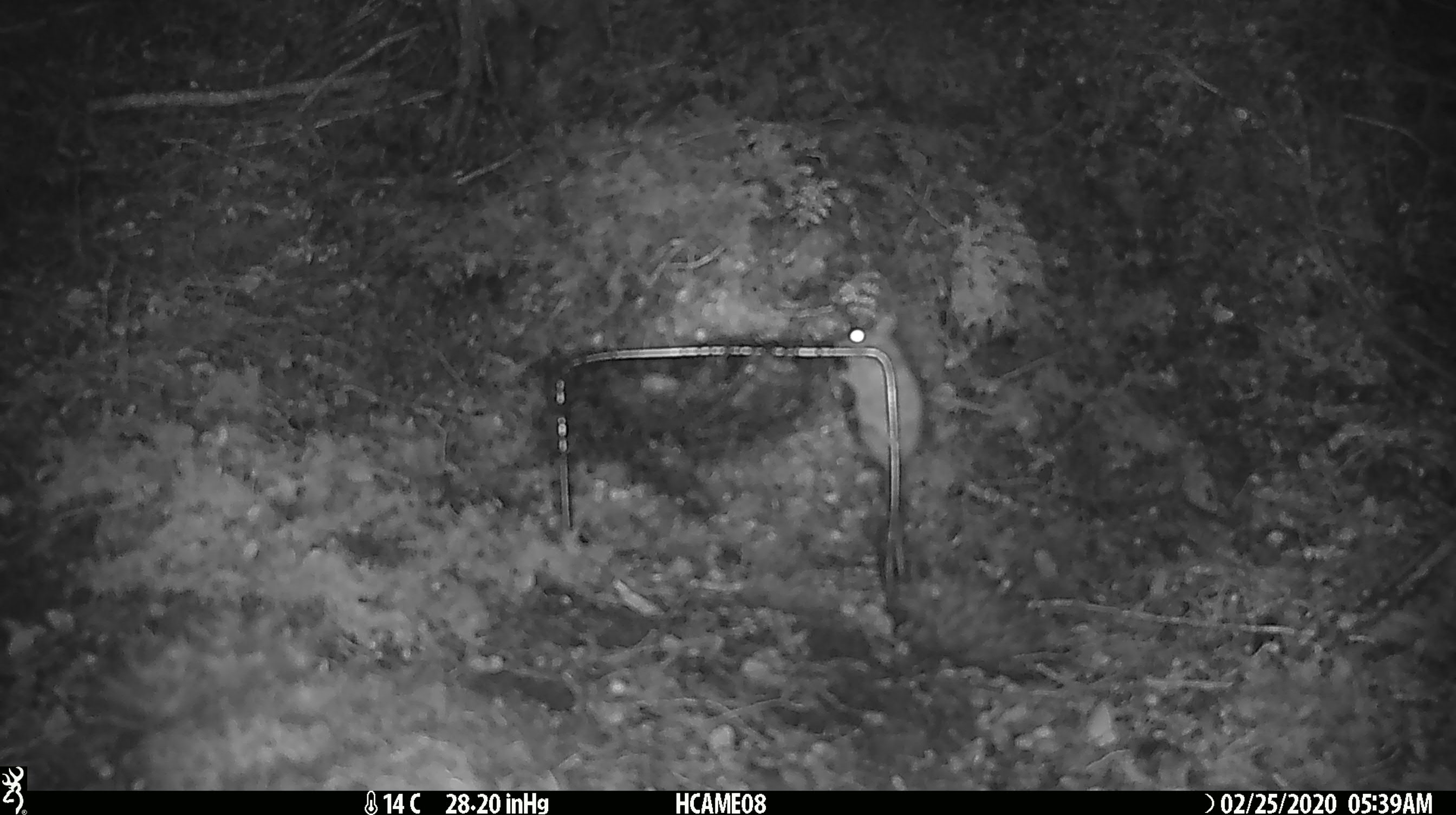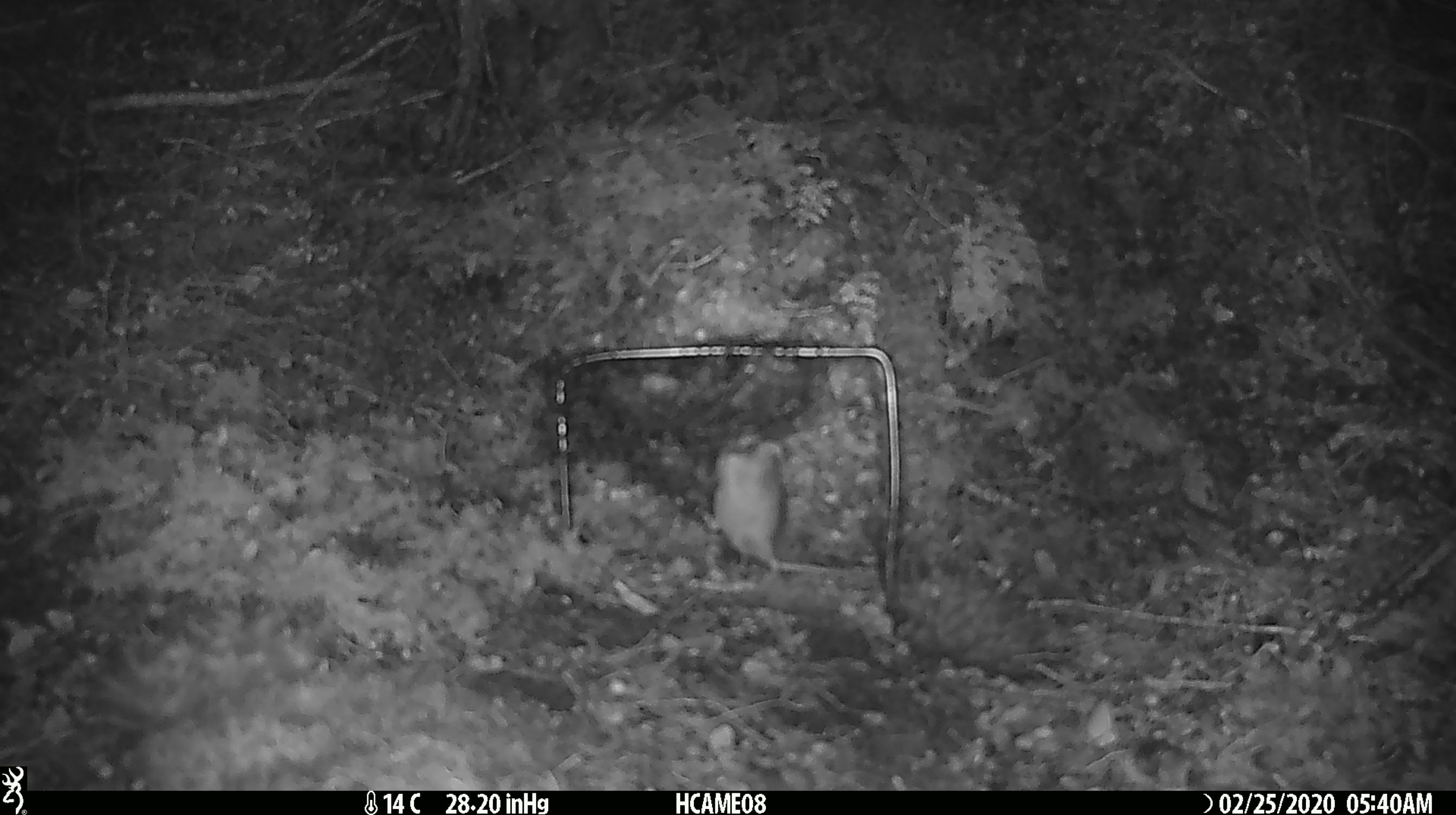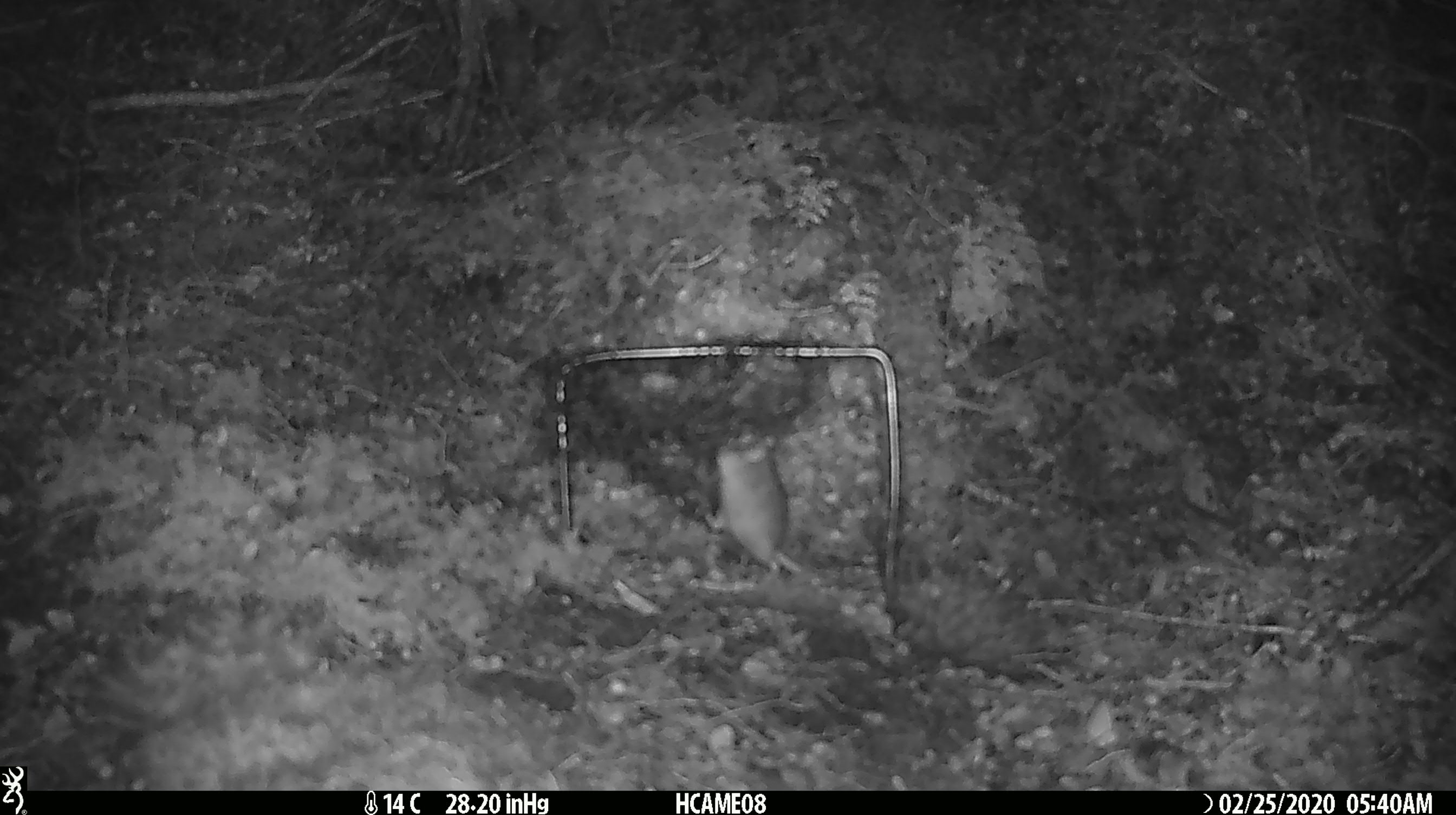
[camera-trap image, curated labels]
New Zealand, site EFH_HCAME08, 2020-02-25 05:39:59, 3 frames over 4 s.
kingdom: Animalia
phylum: Chordata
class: Mammalia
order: Rodentia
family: Muridae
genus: Mus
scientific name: Mus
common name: mouse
Mouse (Mus).